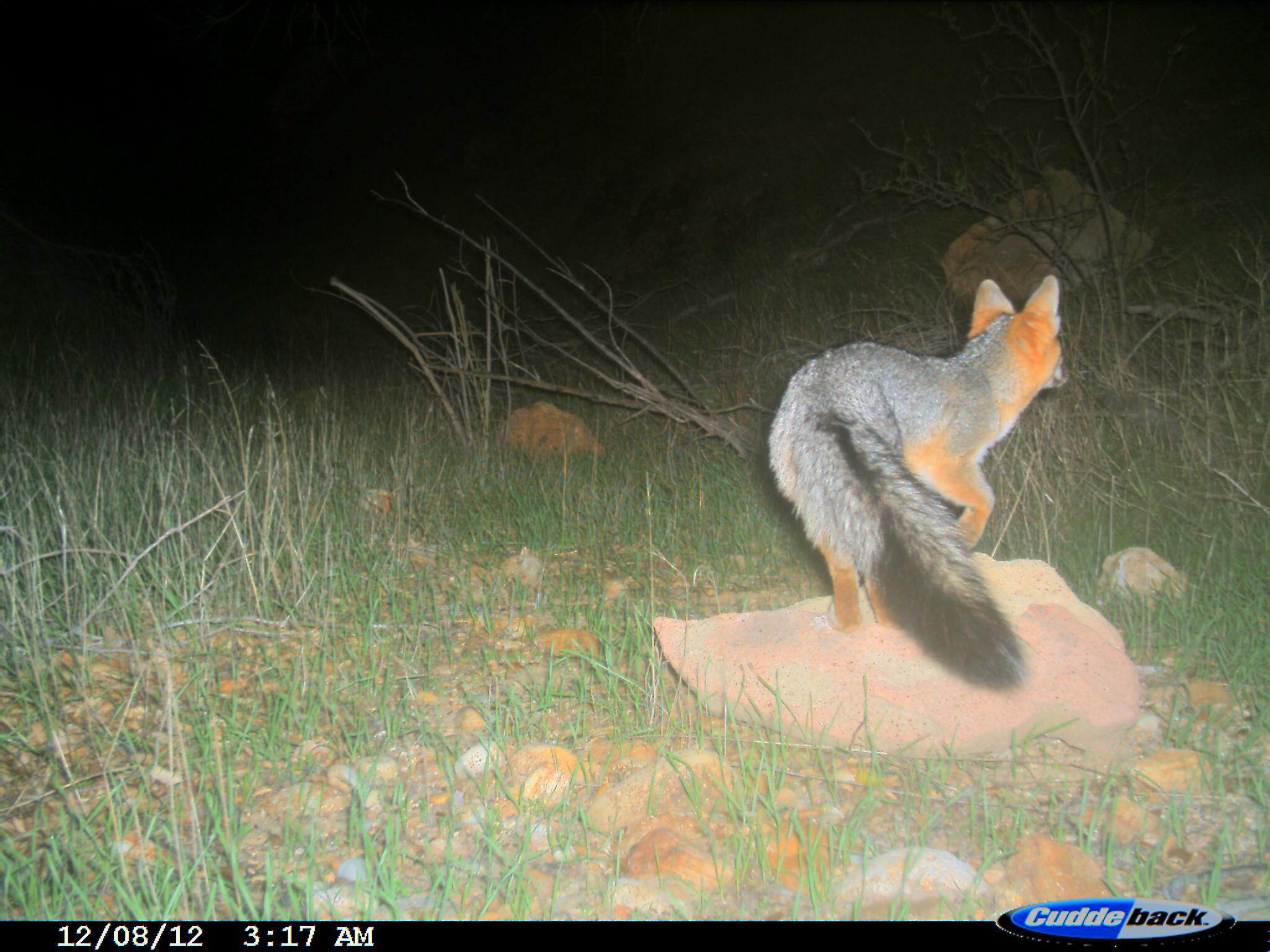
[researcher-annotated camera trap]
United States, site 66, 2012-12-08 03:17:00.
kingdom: Animalia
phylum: Chordata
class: Mammalia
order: Carnivora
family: Canidae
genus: Urocyon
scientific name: Urocyon cinereoargenteus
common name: gray fox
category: fox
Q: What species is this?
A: Fox (gray fox) (Urocyon cinereoargenteus).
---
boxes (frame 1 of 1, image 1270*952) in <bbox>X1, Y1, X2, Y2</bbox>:
fox: <bbox>766, 274, 1071, 693</bbox>